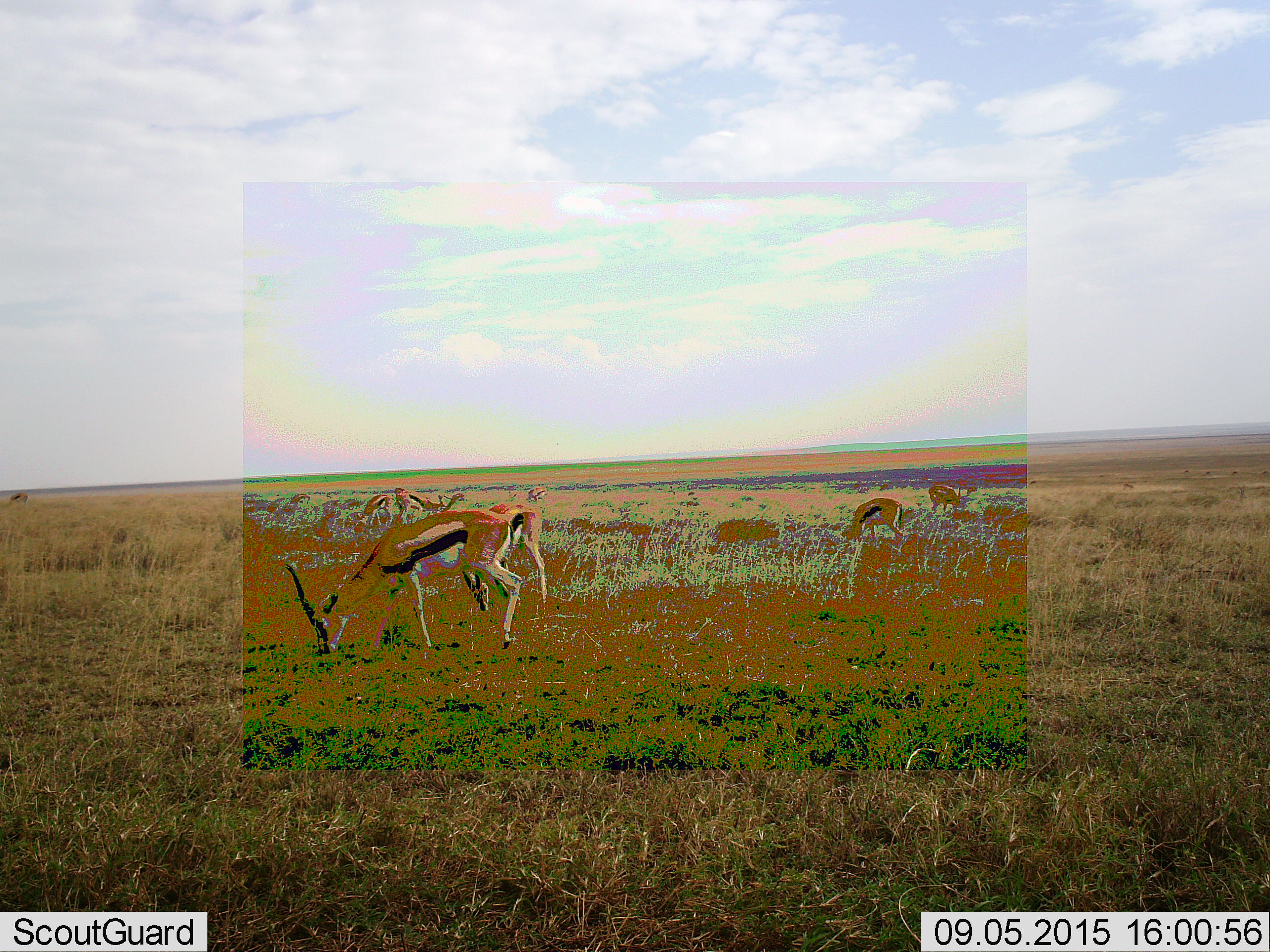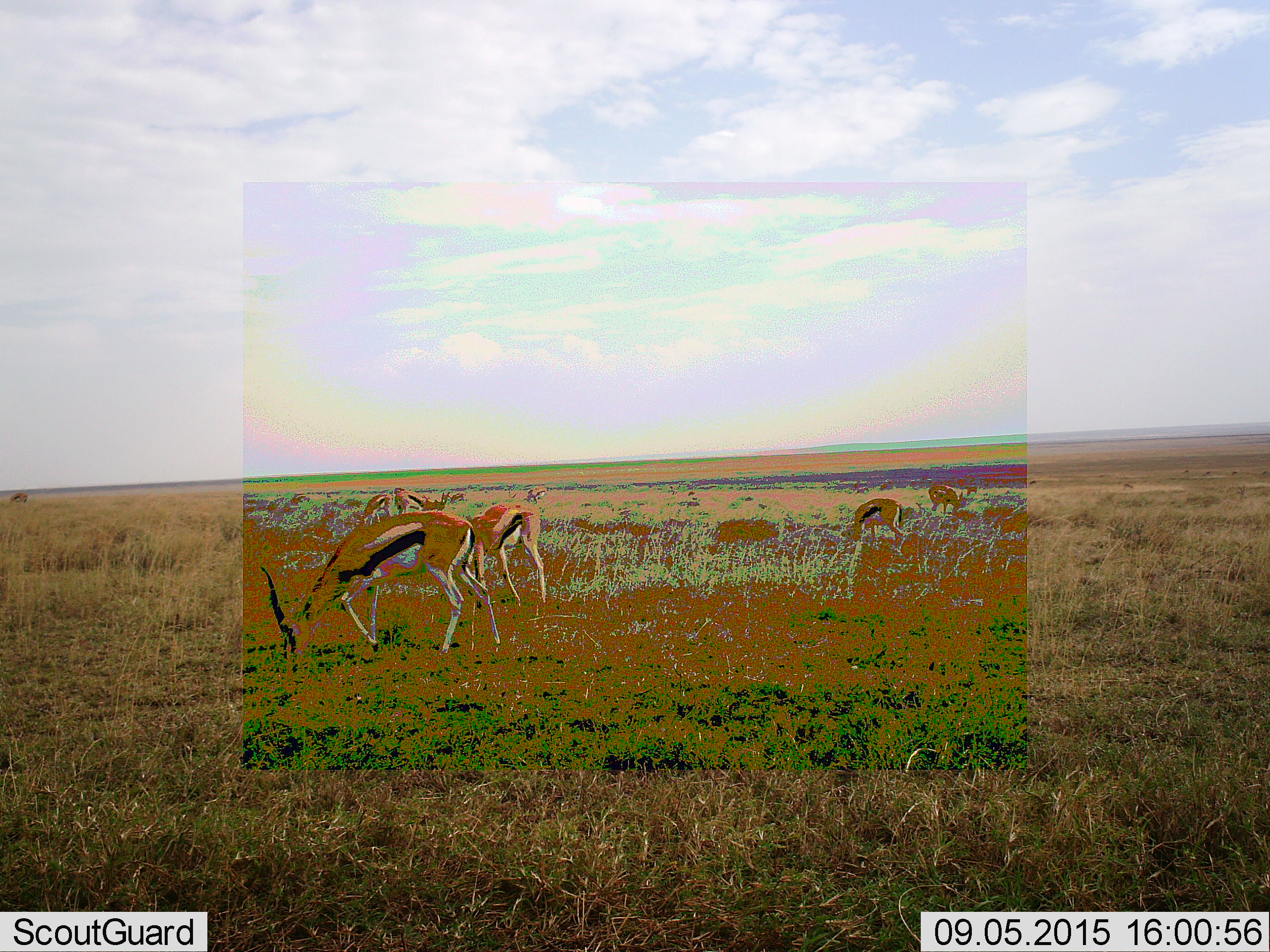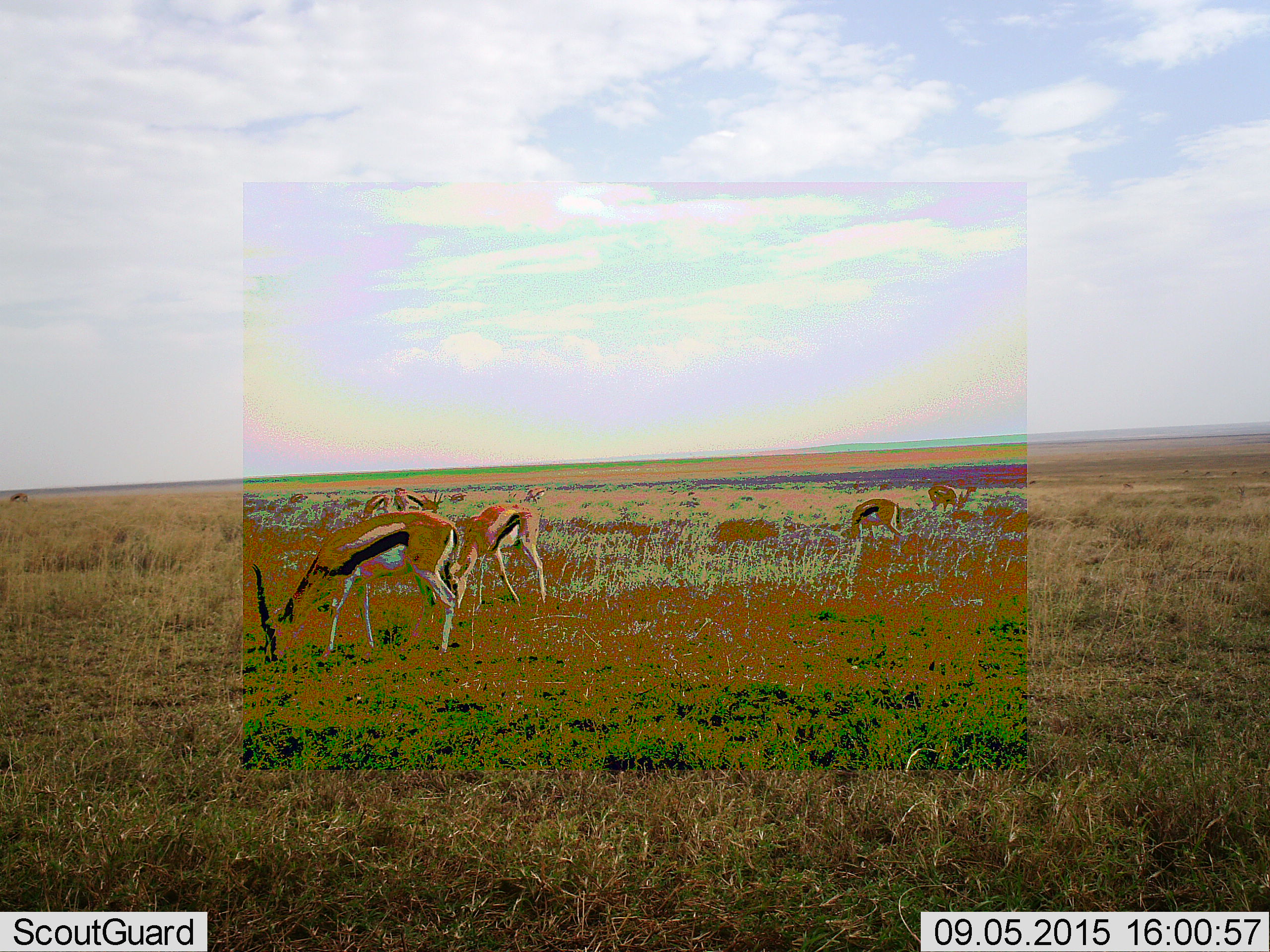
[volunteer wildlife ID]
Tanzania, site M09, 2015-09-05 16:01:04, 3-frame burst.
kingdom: Animalia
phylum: Chordata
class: Mammalia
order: Artiodactyla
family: Bovidae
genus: Eudorcas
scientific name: Eudorcas thomsonii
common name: thomson's gazelle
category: gazellethomsons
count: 11-50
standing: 30%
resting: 0%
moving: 20%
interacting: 0%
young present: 0%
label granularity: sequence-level